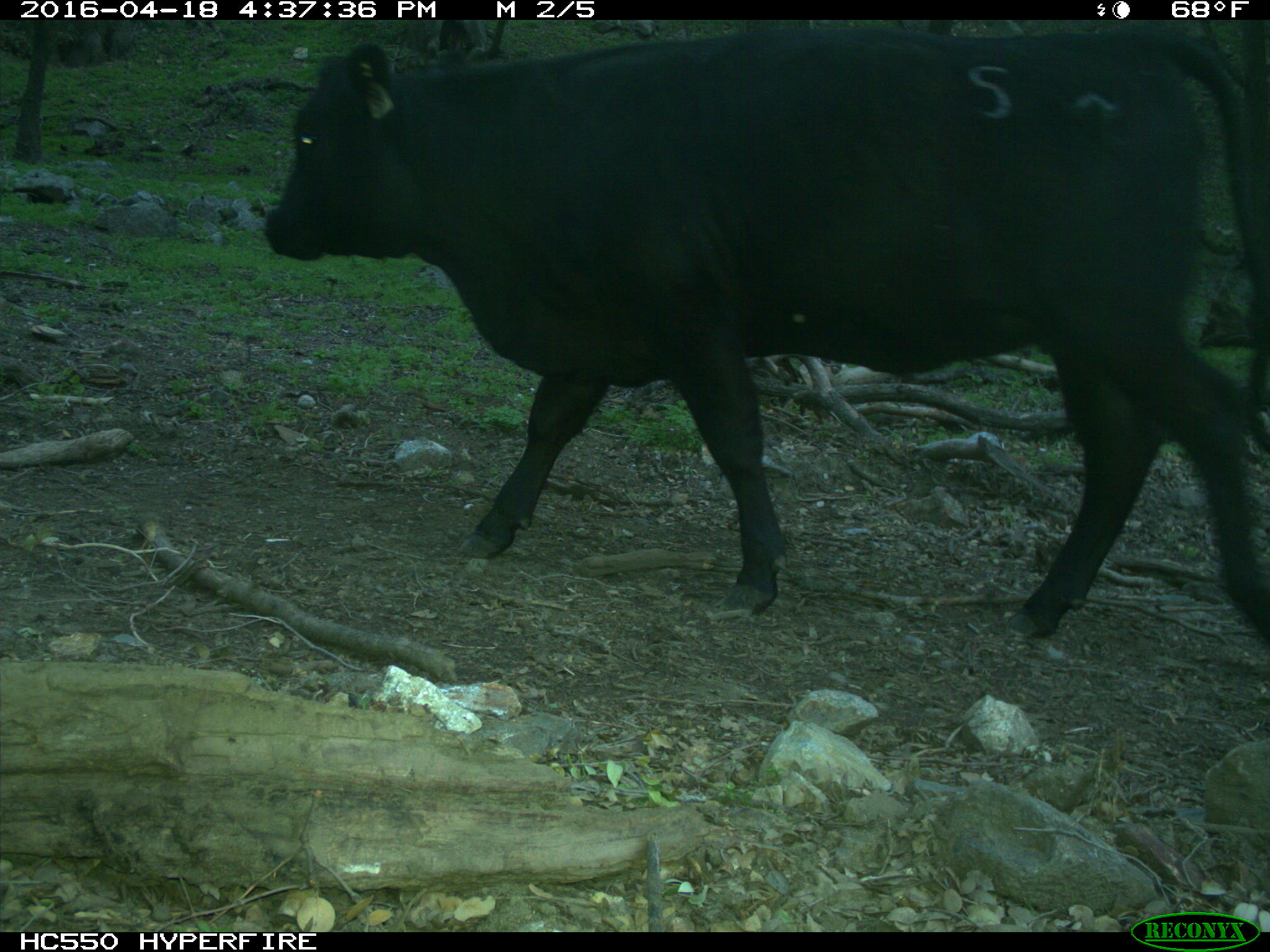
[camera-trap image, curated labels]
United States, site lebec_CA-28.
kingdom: Animalia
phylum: Chordata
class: Mammalia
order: Artiodactyla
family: Bovidae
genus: Bos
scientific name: Bos taurus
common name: domestic cow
Bos taurus (domestic cow).